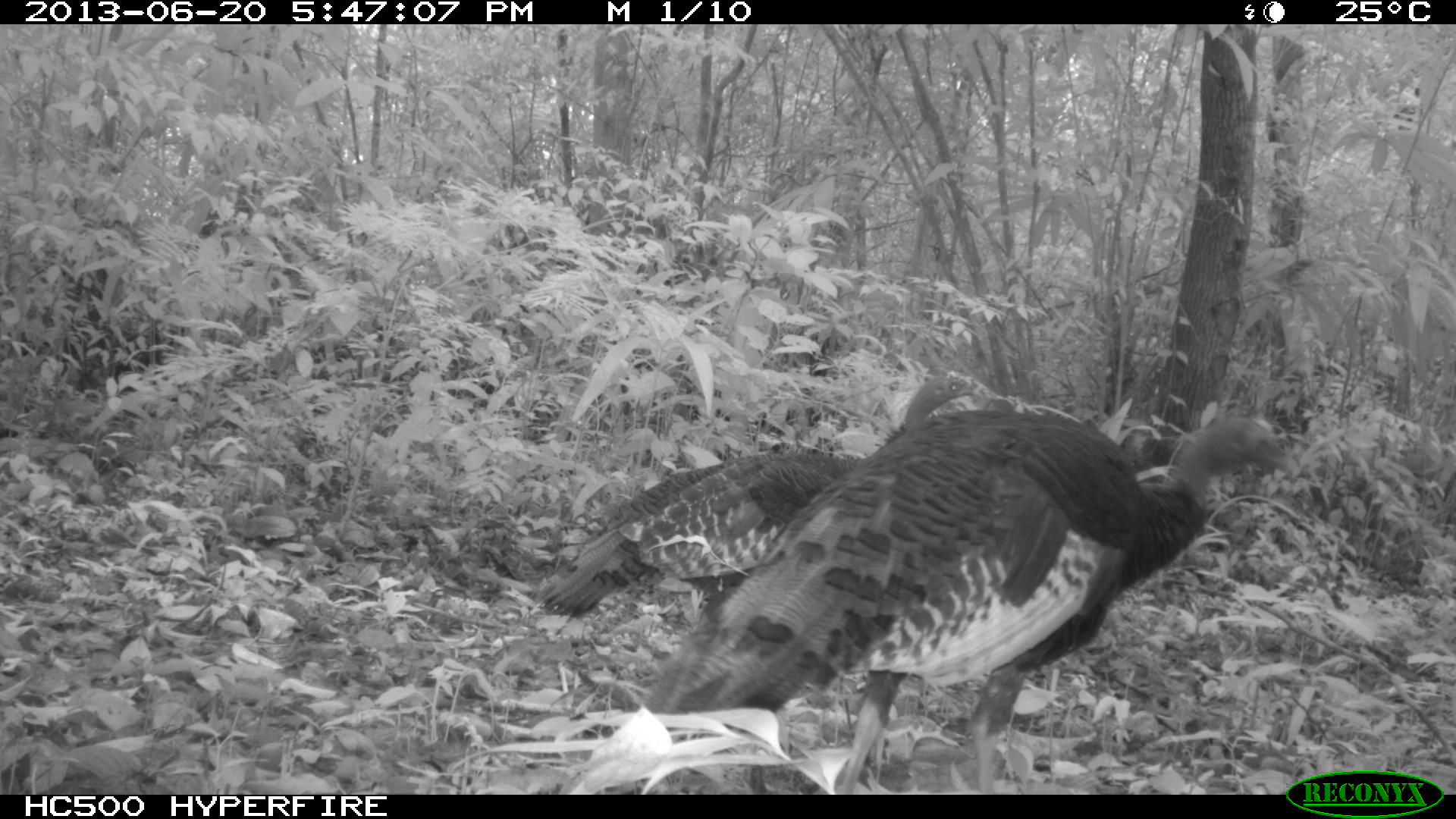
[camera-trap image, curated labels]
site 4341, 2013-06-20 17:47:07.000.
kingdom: Animalia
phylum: Chordata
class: Aves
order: Galliformes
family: Phasianidae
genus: Meleagris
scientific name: Meleagris ocellata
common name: ocellated turkey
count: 2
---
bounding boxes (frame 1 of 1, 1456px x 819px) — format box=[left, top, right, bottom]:
meleagris ocellata: box=[632, 406, 1296, 794]; box=[528, 372, 985, 619]